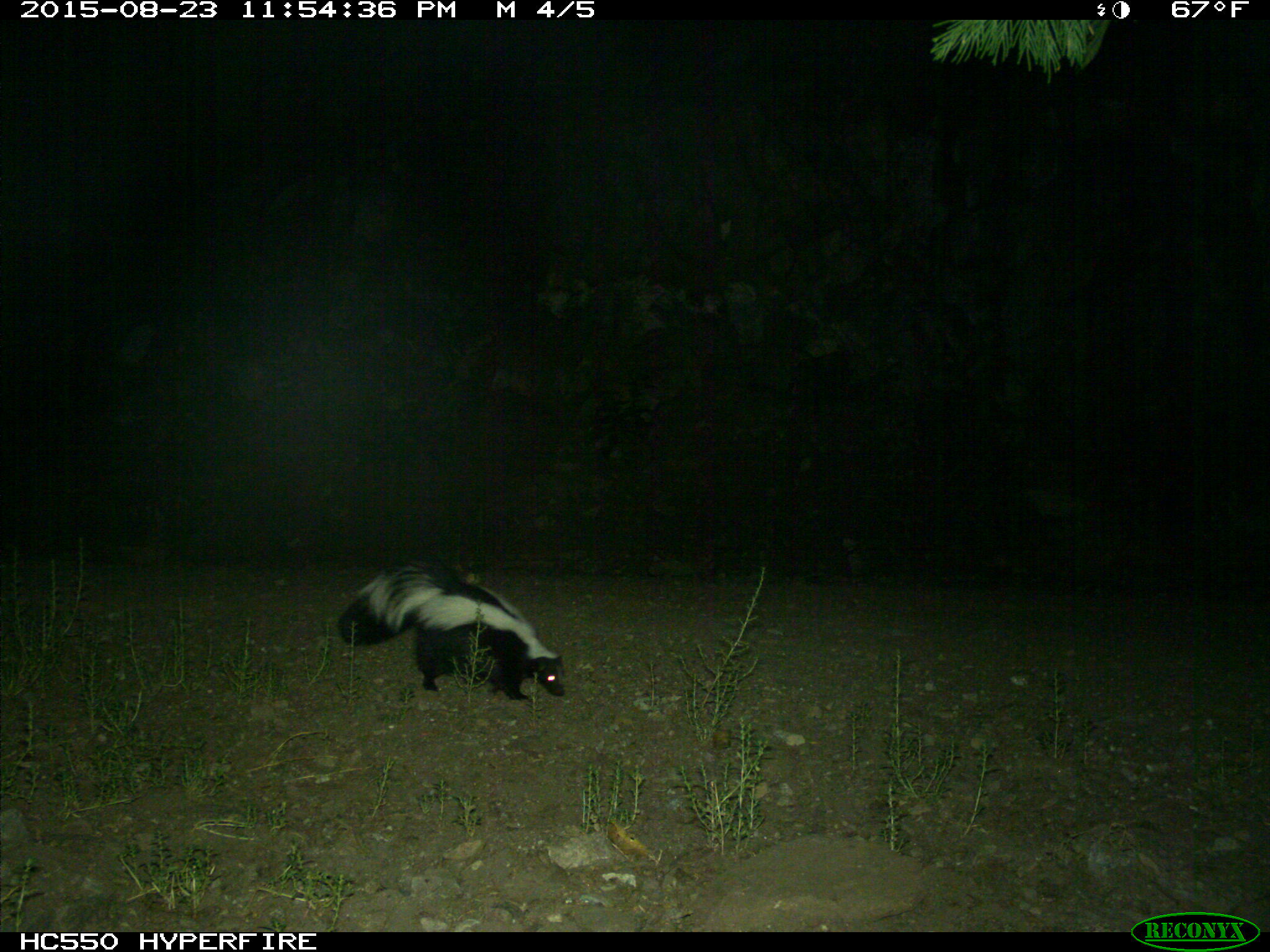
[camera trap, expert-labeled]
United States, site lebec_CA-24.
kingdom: Animalia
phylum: Chordata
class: Mammalia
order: Carnivora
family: Mephitidae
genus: Mephitis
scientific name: Mephitis mephitis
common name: striped skunk